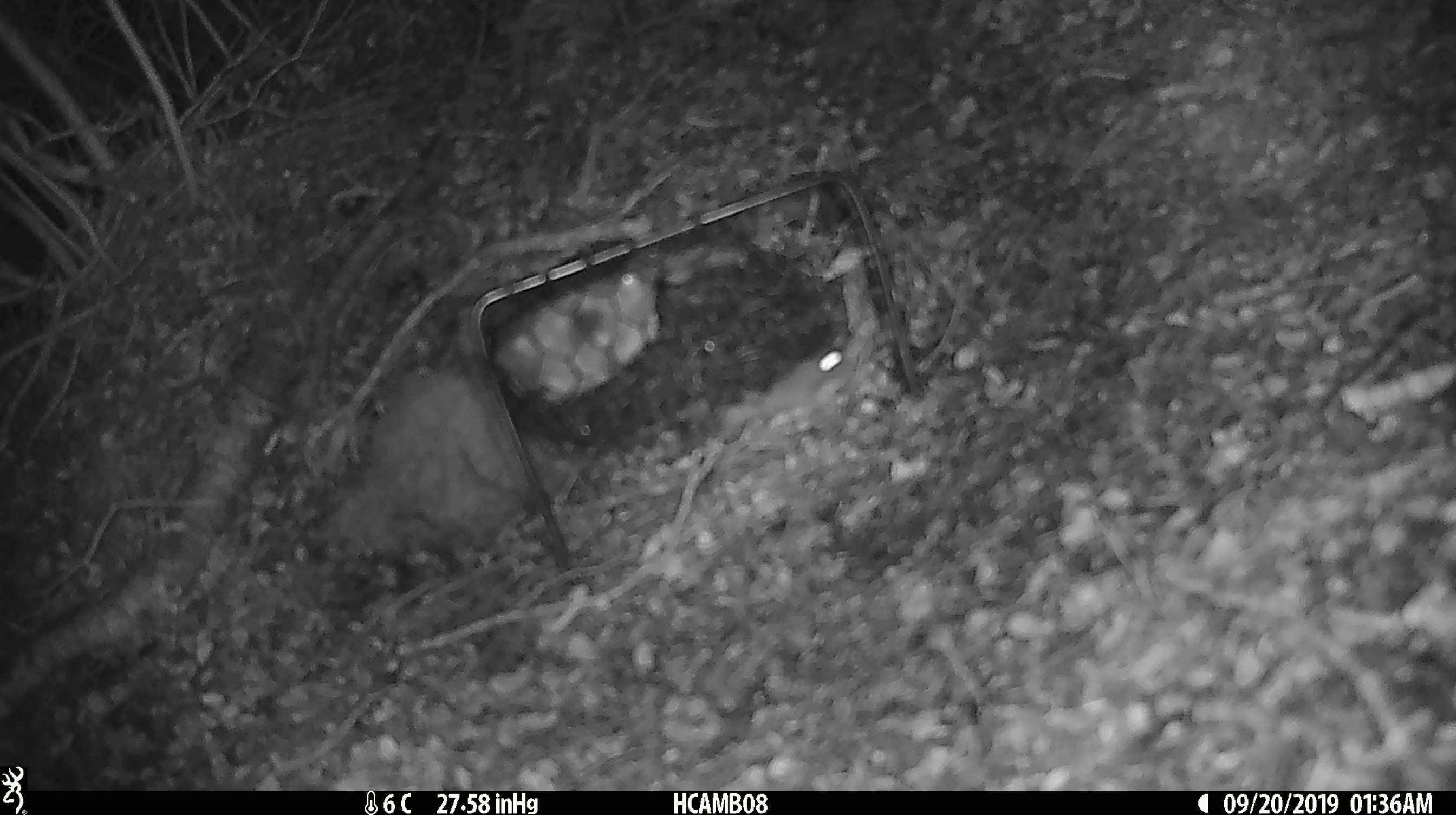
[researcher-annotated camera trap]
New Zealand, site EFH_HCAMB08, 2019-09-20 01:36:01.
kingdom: Animalia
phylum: Chordata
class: Mammalia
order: Rodentia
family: Muridae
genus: Mus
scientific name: Mus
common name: mouse